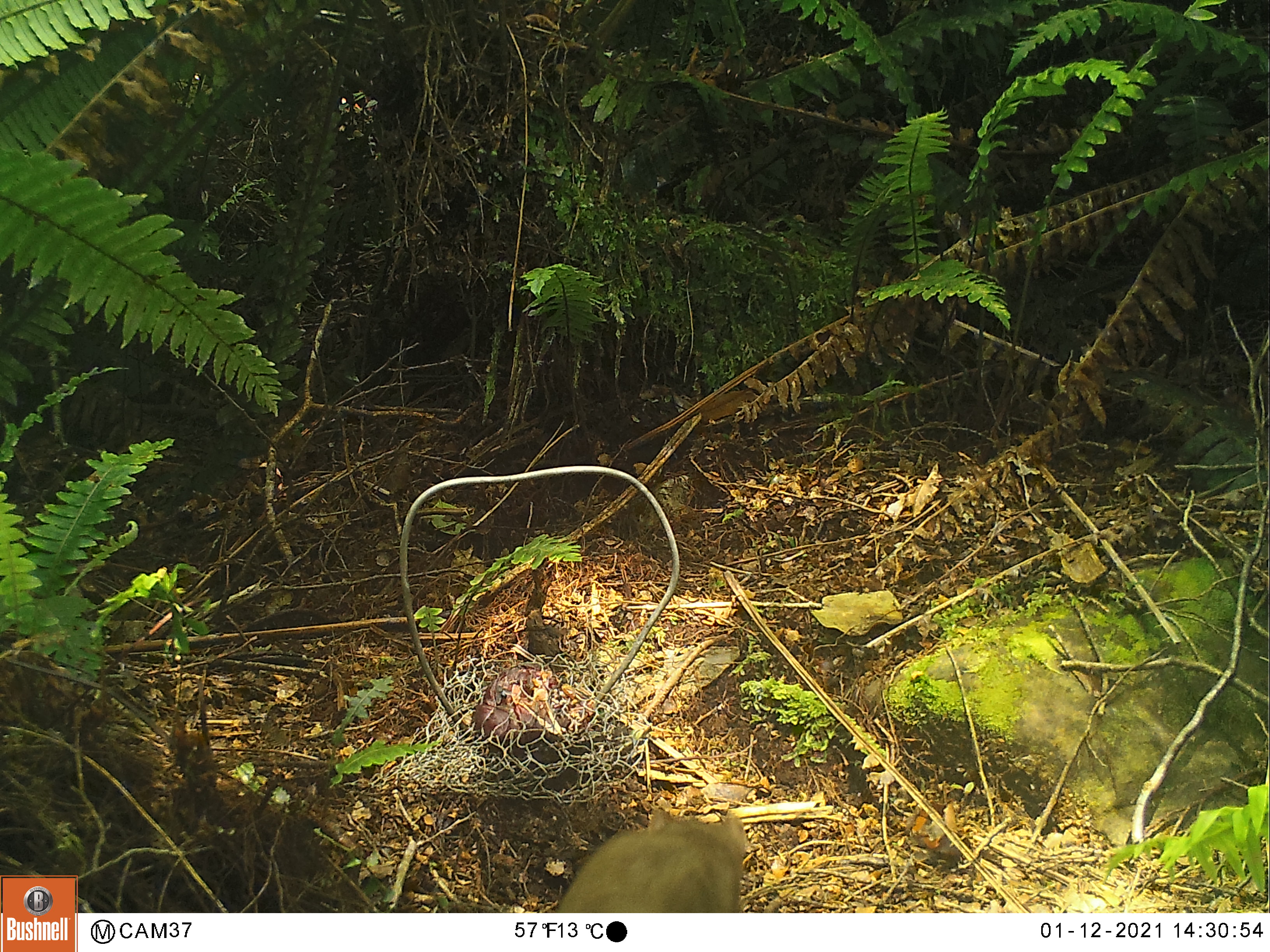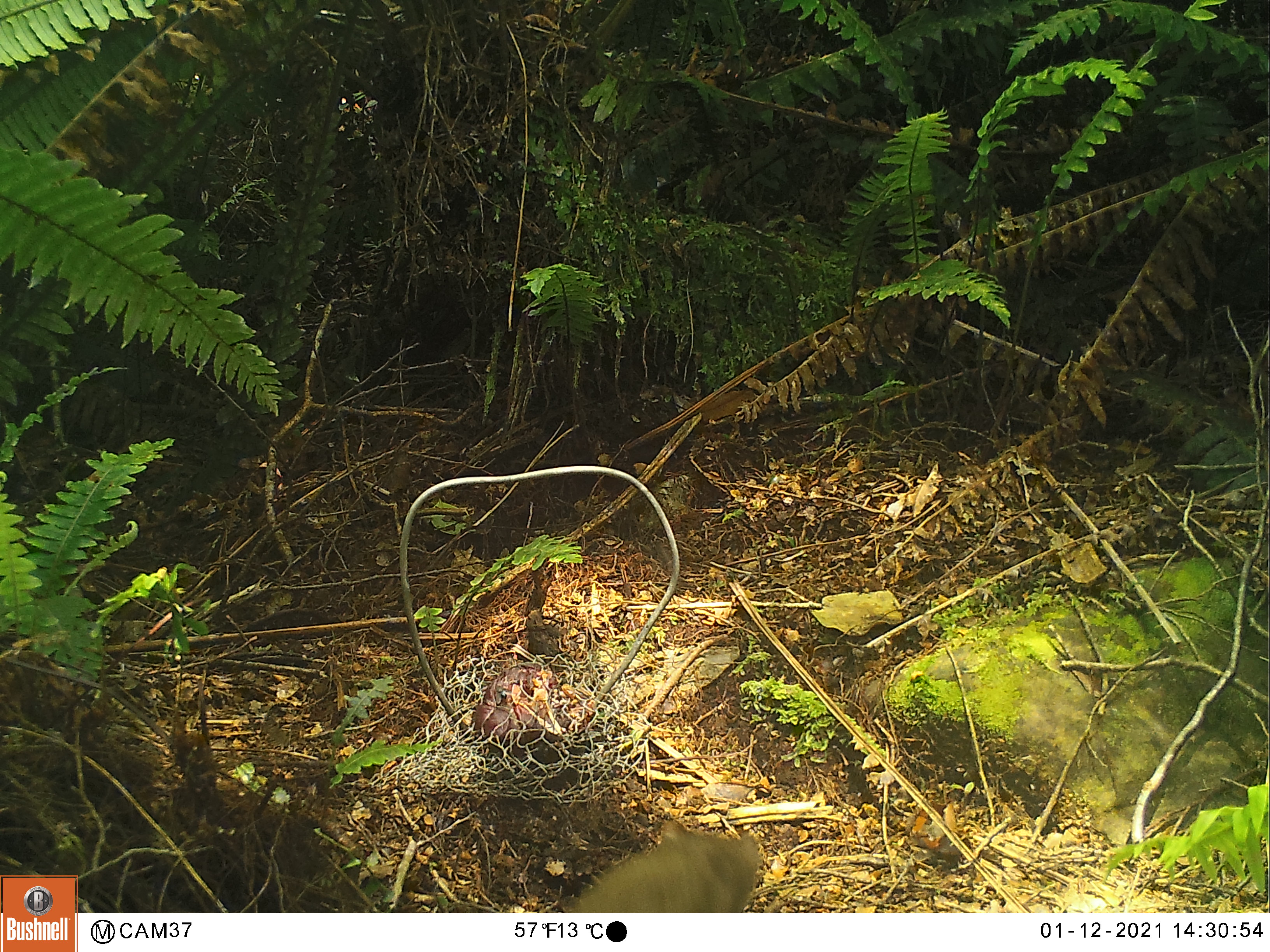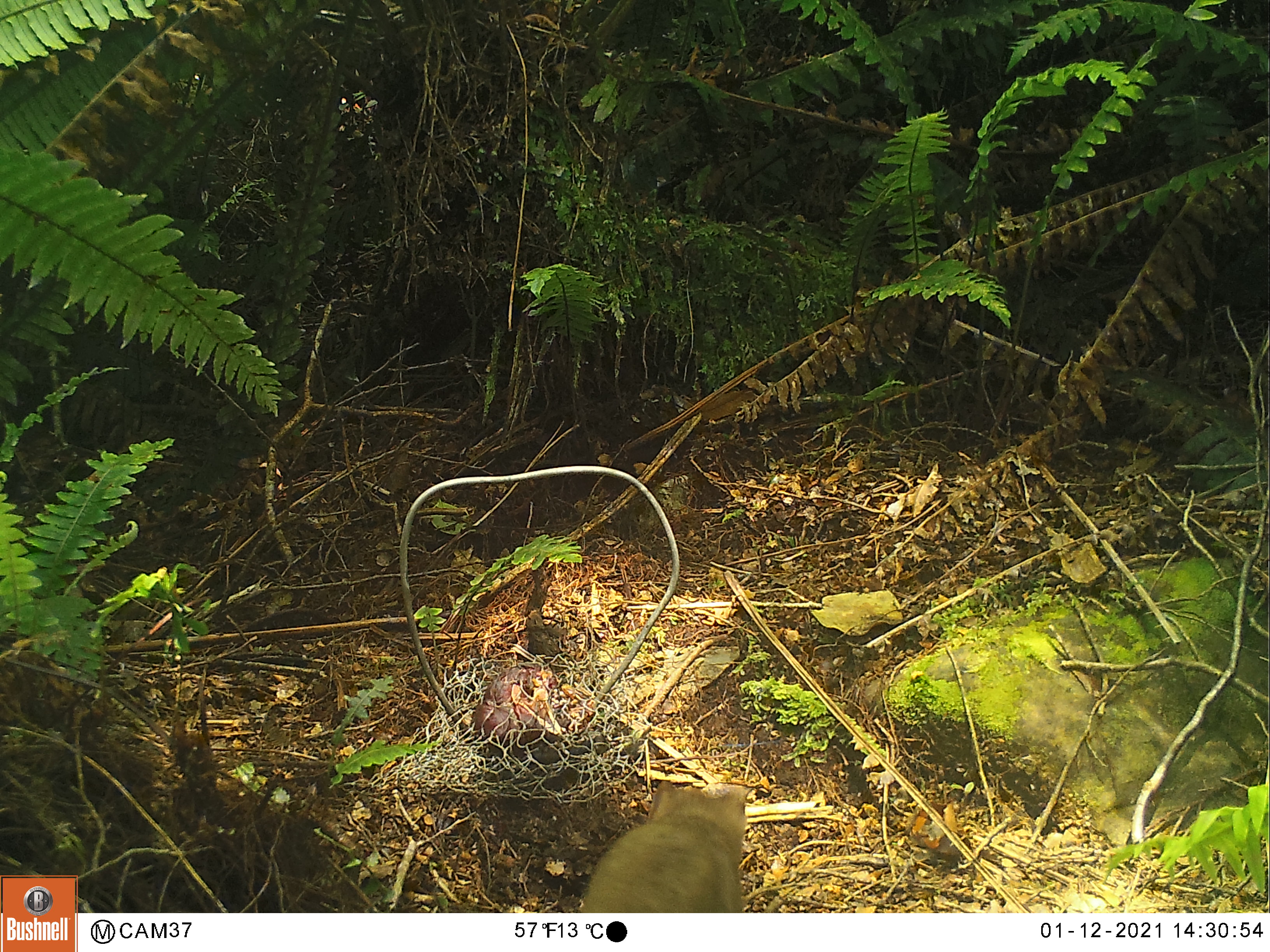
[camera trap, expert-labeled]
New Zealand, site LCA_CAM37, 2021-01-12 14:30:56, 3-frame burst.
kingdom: Animalia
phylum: Chordata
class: Mammalia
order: Carnivora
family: Mustelidae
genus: Mustela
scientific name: Mustela erminea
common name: stoat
Stoat (Mustela erminea).